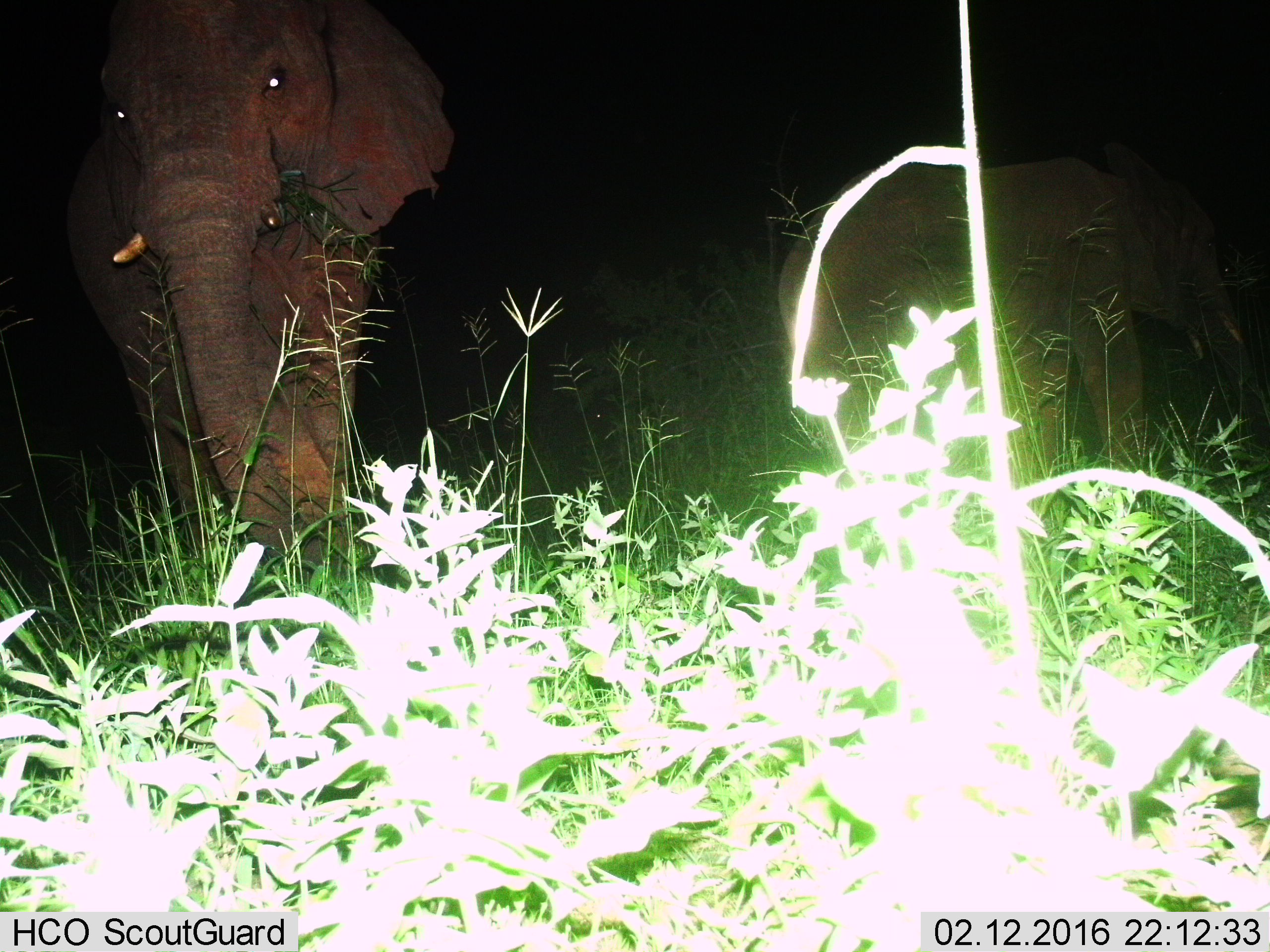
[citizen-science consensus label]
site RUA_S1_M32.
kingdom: Animalia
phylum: Chordata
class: Mammalia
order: Proboscidea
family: Elephantidae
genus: Loxodonta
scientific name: Loxodonta africana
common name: african bush elephant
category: elephant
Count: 2.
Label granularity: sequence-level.